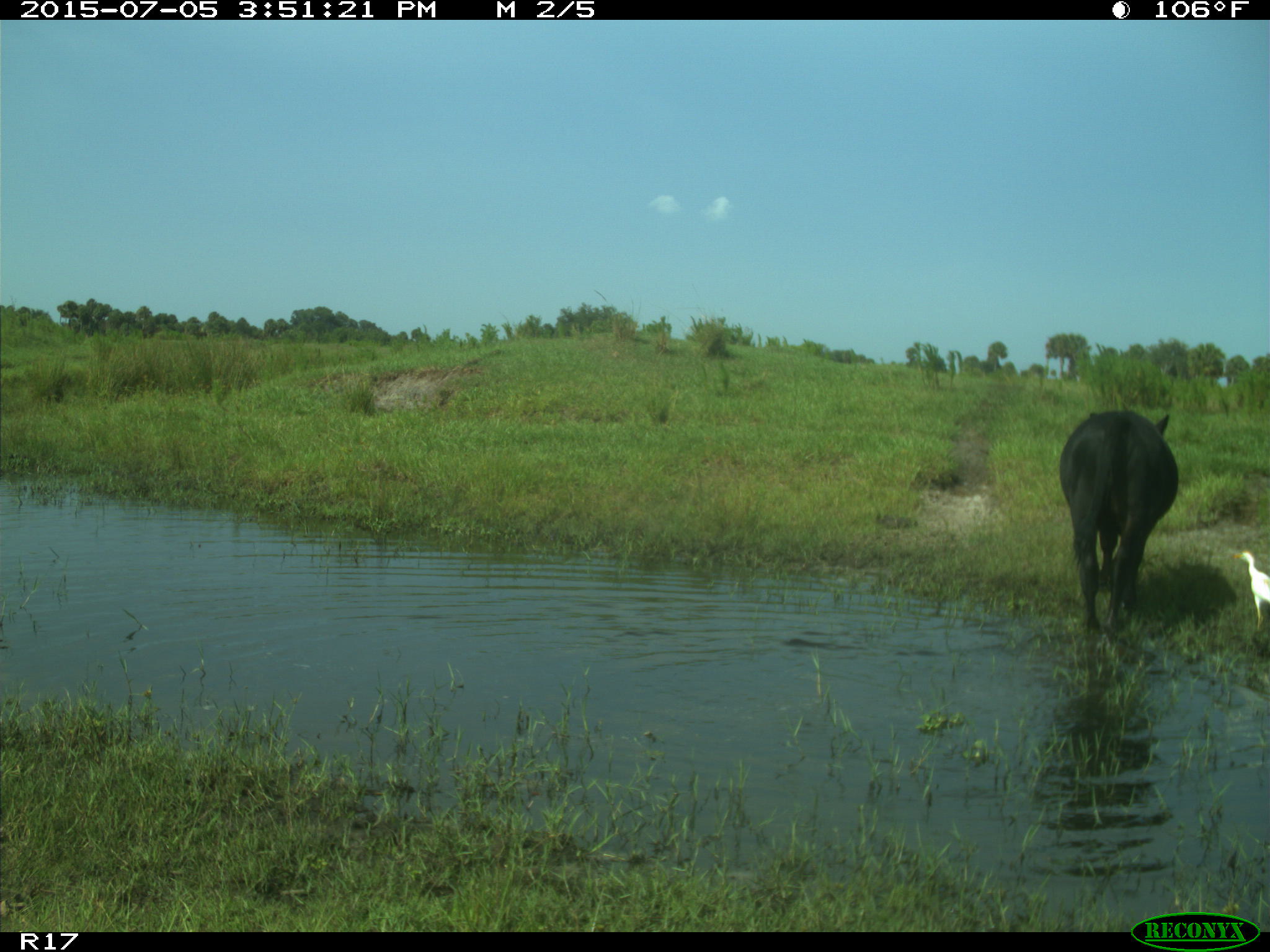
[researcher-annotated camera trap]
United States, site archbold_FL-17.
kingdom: Animalia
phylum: Chordata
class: Mammalia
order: Artiodactyla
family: Bovidae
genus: Bos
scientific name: Bos taurus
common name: domestic cow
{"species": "Bos taurus (domestic cow)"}